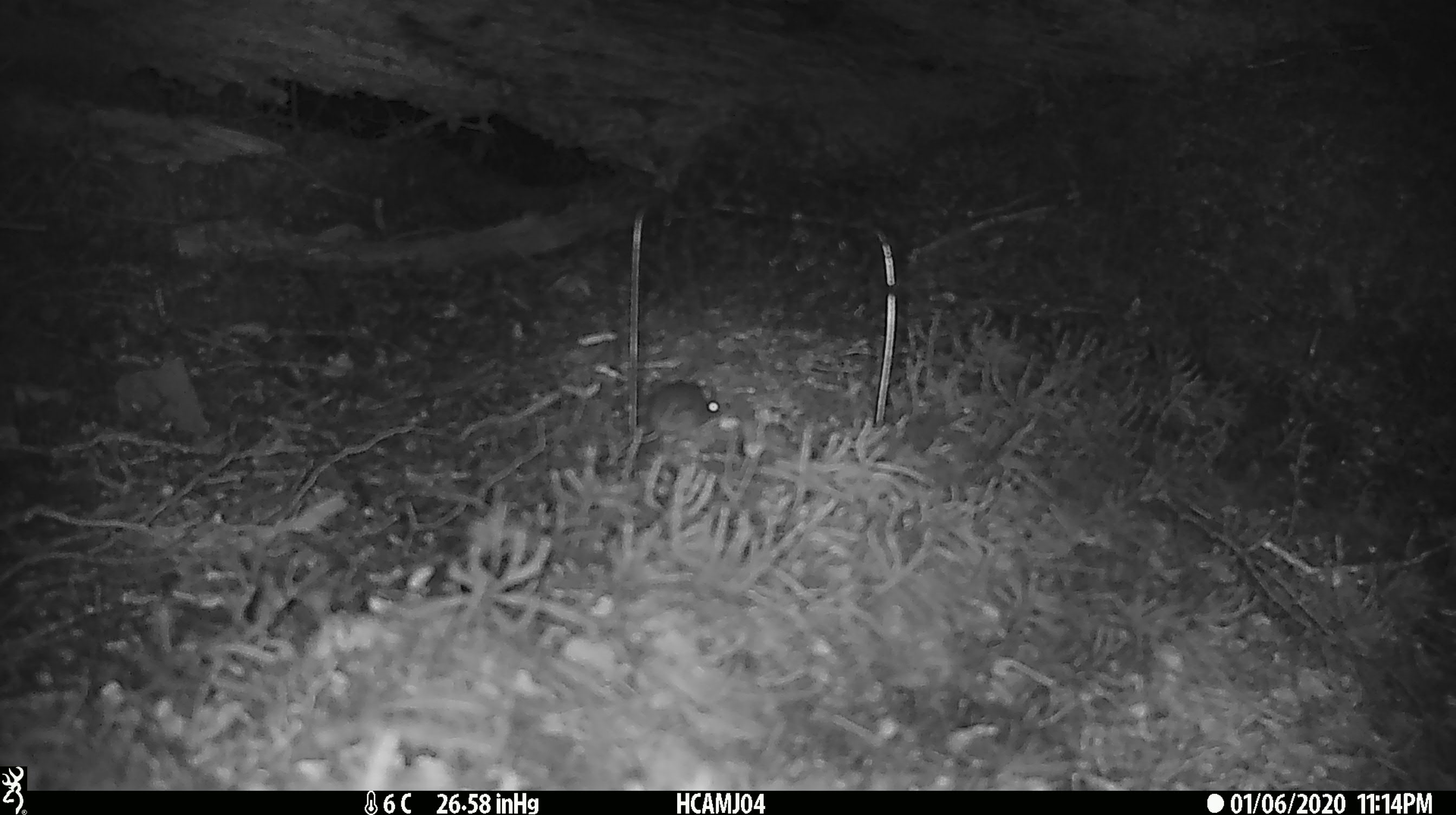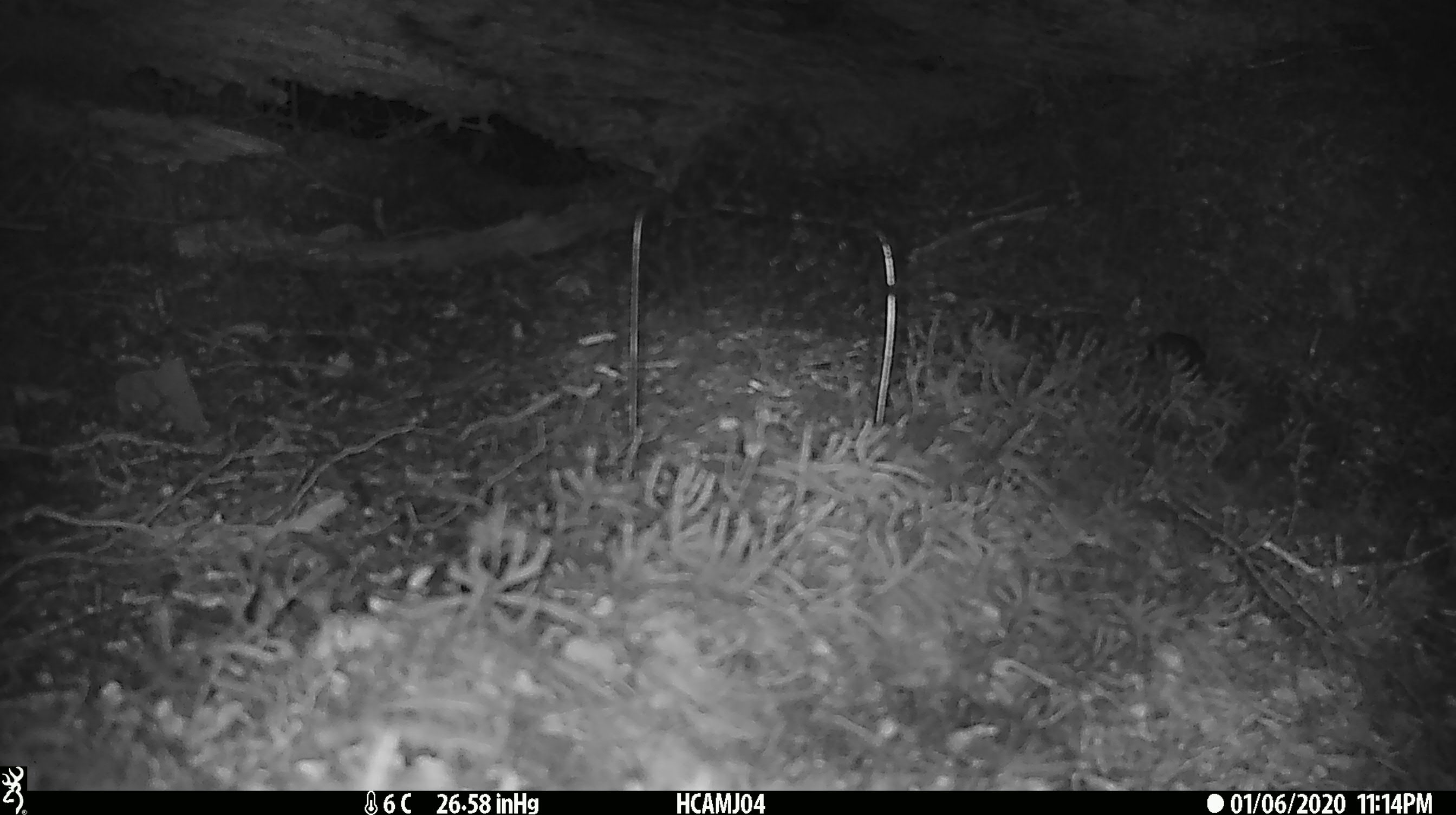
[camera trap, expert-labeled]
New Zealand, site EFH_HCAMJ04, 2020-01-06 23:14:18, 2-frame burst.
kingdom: Animalia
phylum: Chordata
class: Mammalia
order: Rodentia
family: Muridae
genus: Mus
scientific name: Mus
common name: mouse